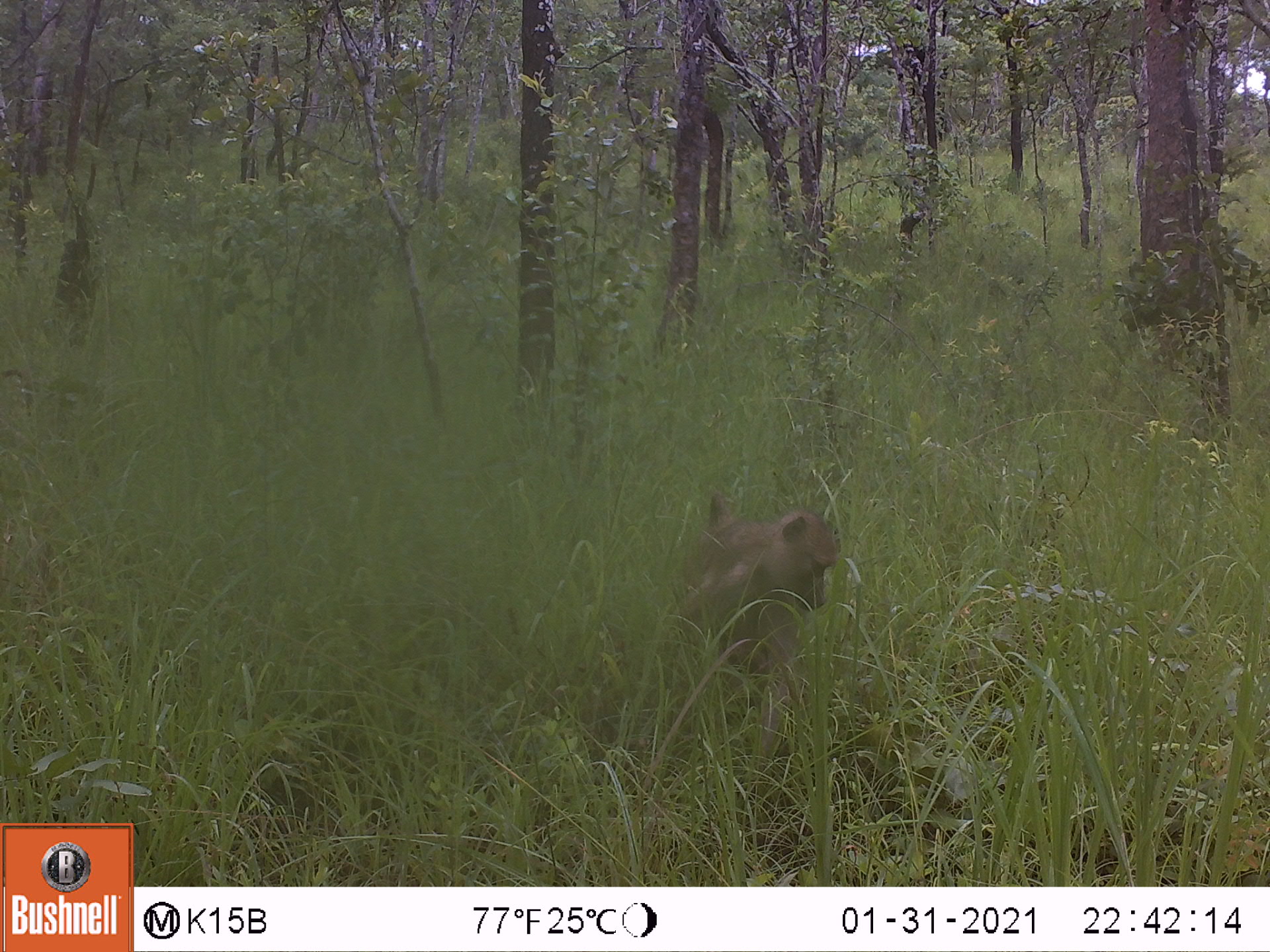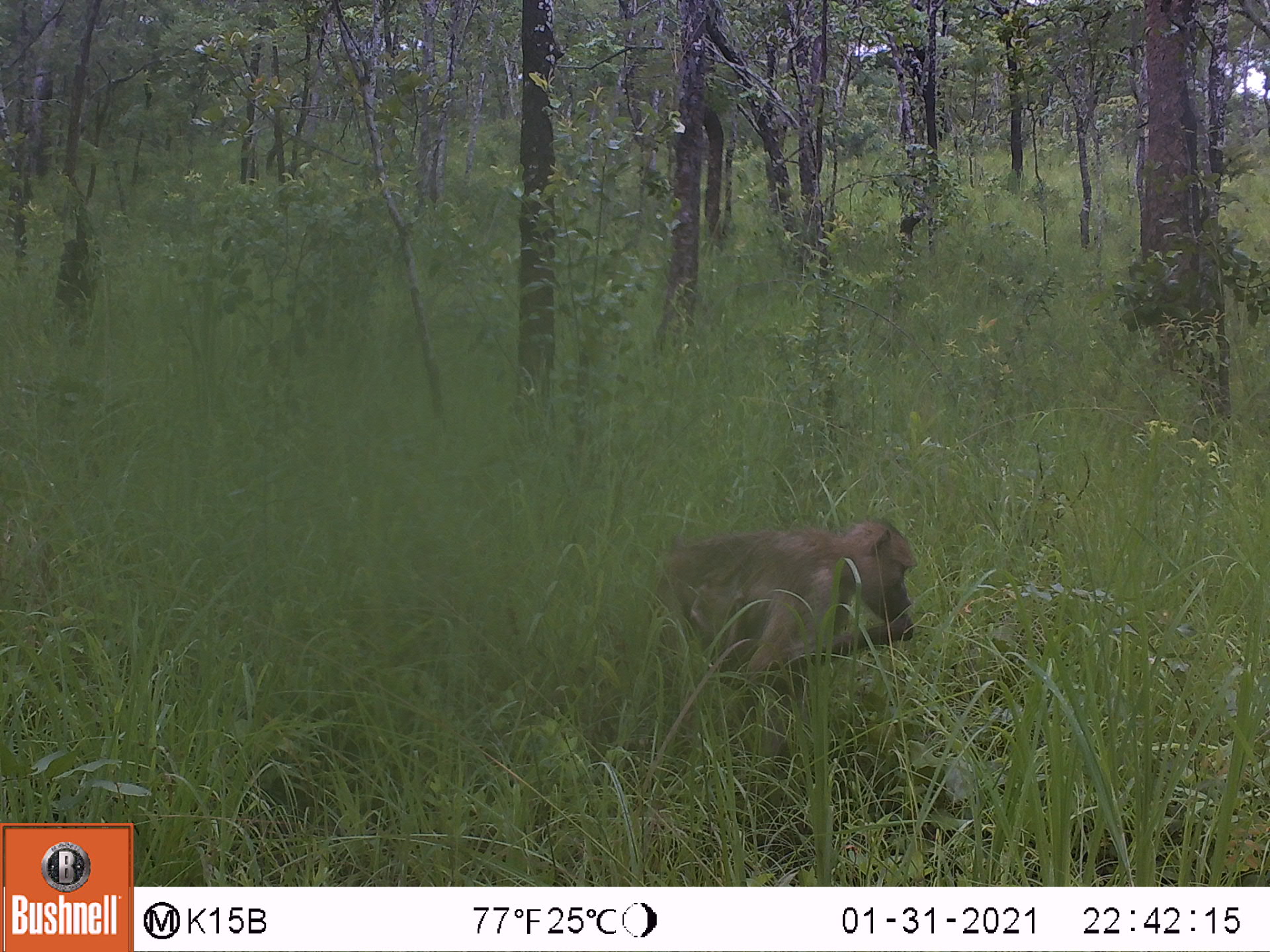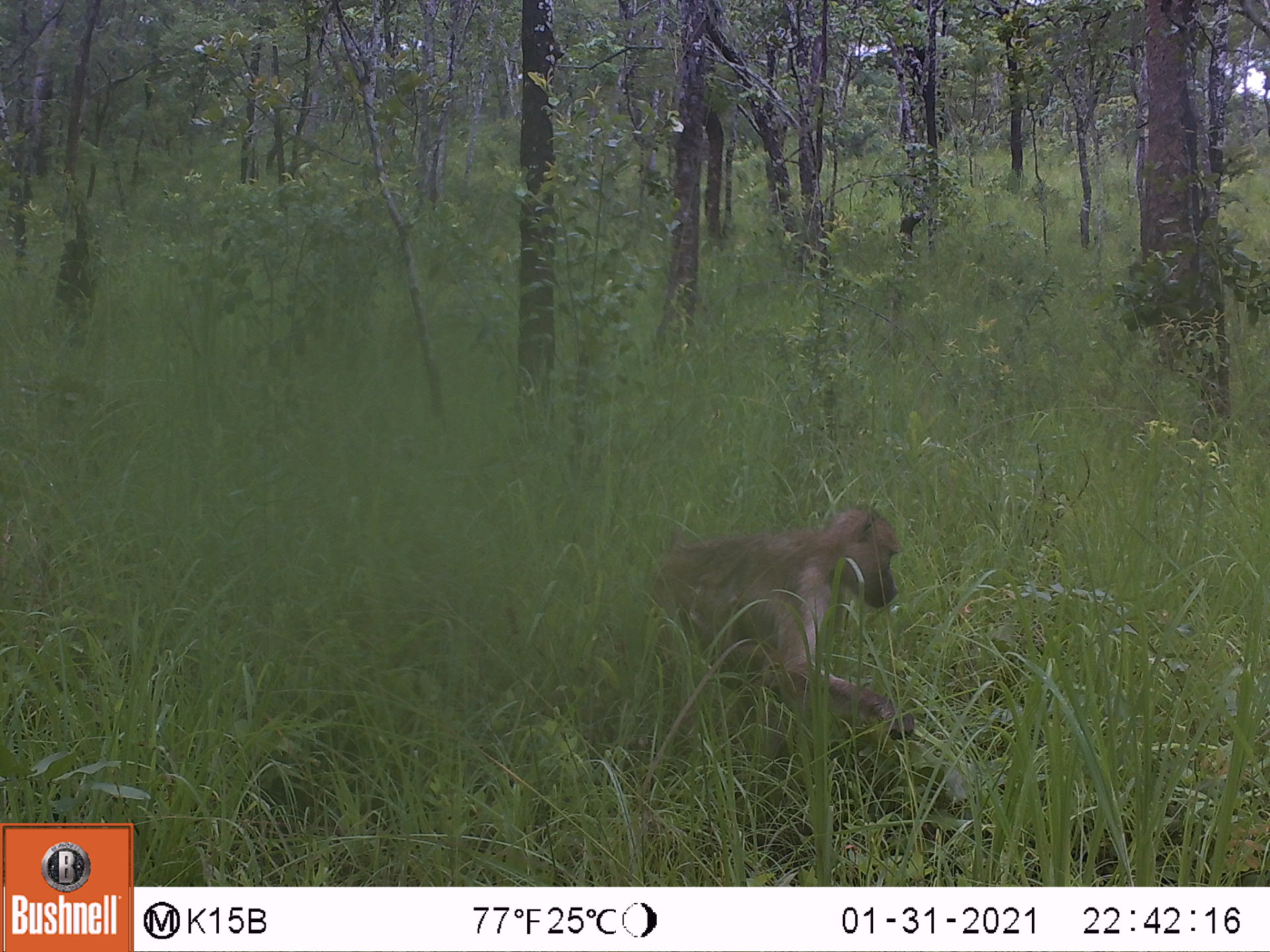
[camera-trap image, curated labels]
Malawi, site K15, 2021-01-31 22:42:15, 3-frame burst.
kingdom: Animalia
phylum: Chordata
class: Mammalia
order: Primates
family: Cercopithecidae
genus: Papio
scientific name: Papio cynocephalus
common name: yellow baboon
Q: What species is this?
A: Yellow baboon (Papio cynocephalus).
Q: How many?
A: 1.